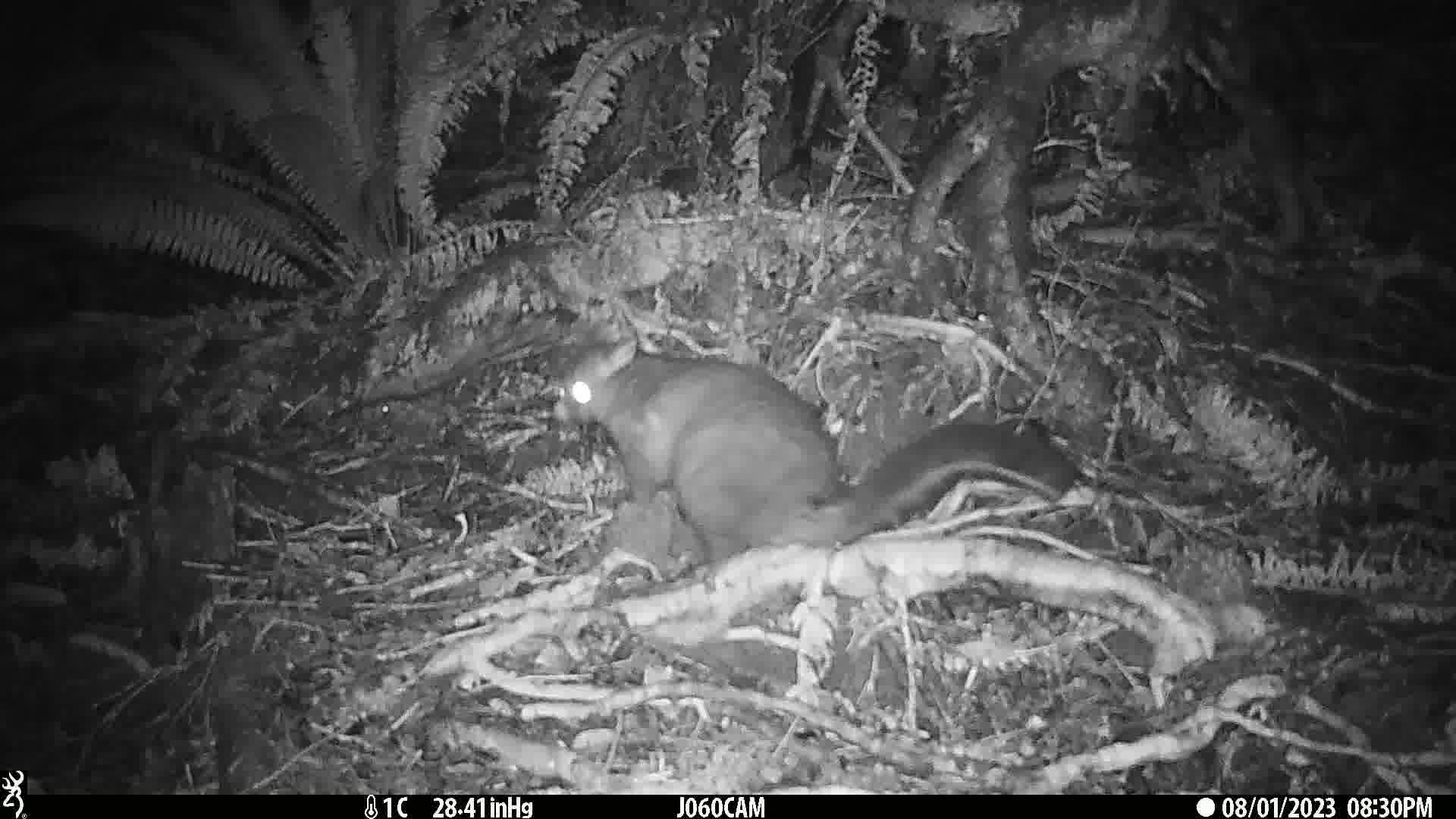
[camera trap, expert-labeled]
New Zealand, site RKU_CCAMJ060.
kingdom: Animalia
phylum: Chordata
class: Mammalia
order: Diprotodontia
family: Phalangeridae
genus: Trichosurus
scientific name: Trichosurus vulpecula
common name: common brushtail possum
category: possum